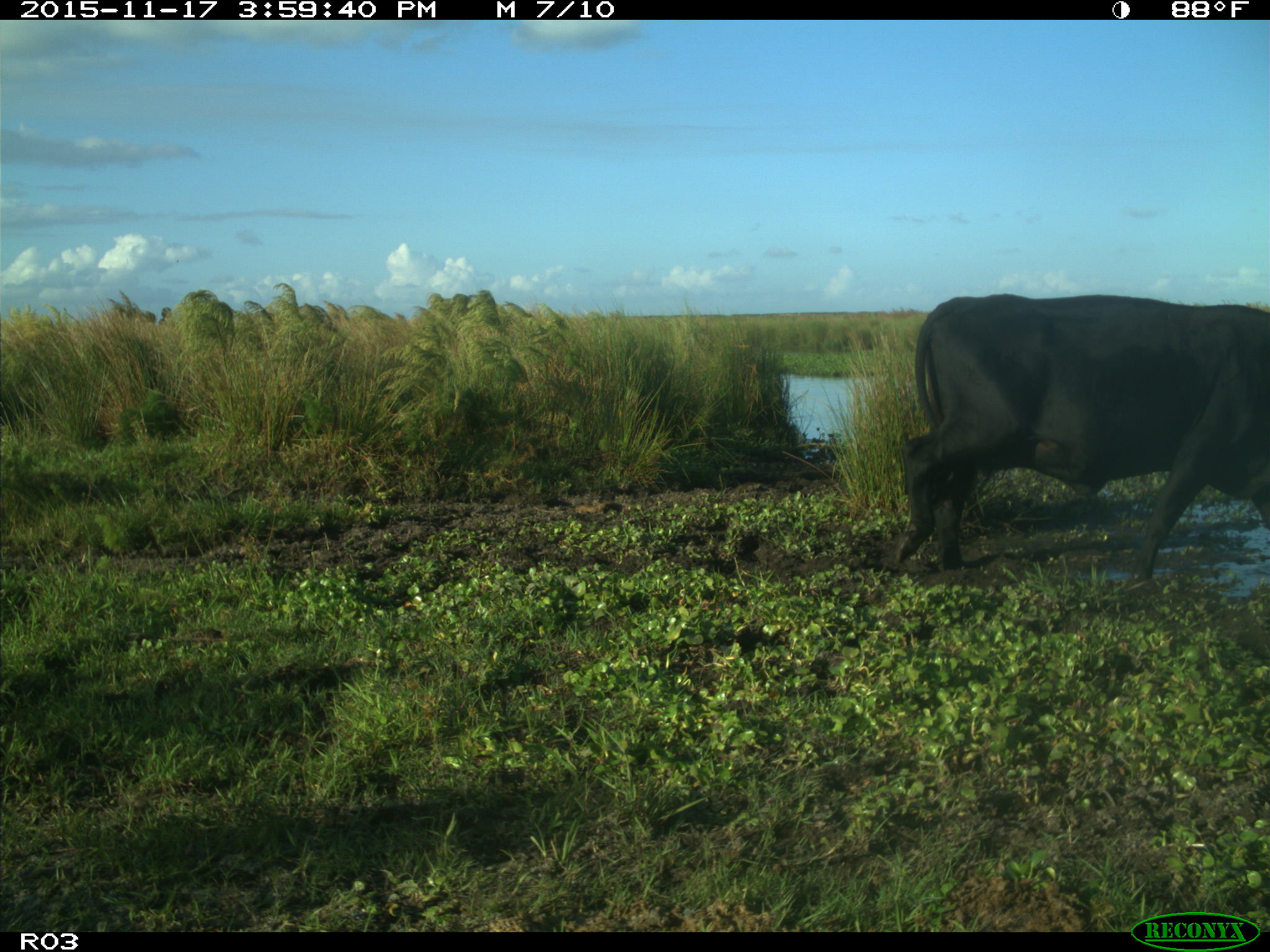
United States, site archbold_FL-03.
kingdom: Animalia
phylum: Chordata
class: Mammalia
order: Artiodactyla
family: Bovidae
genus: Bos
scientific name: Bos taurus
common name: domestic cow